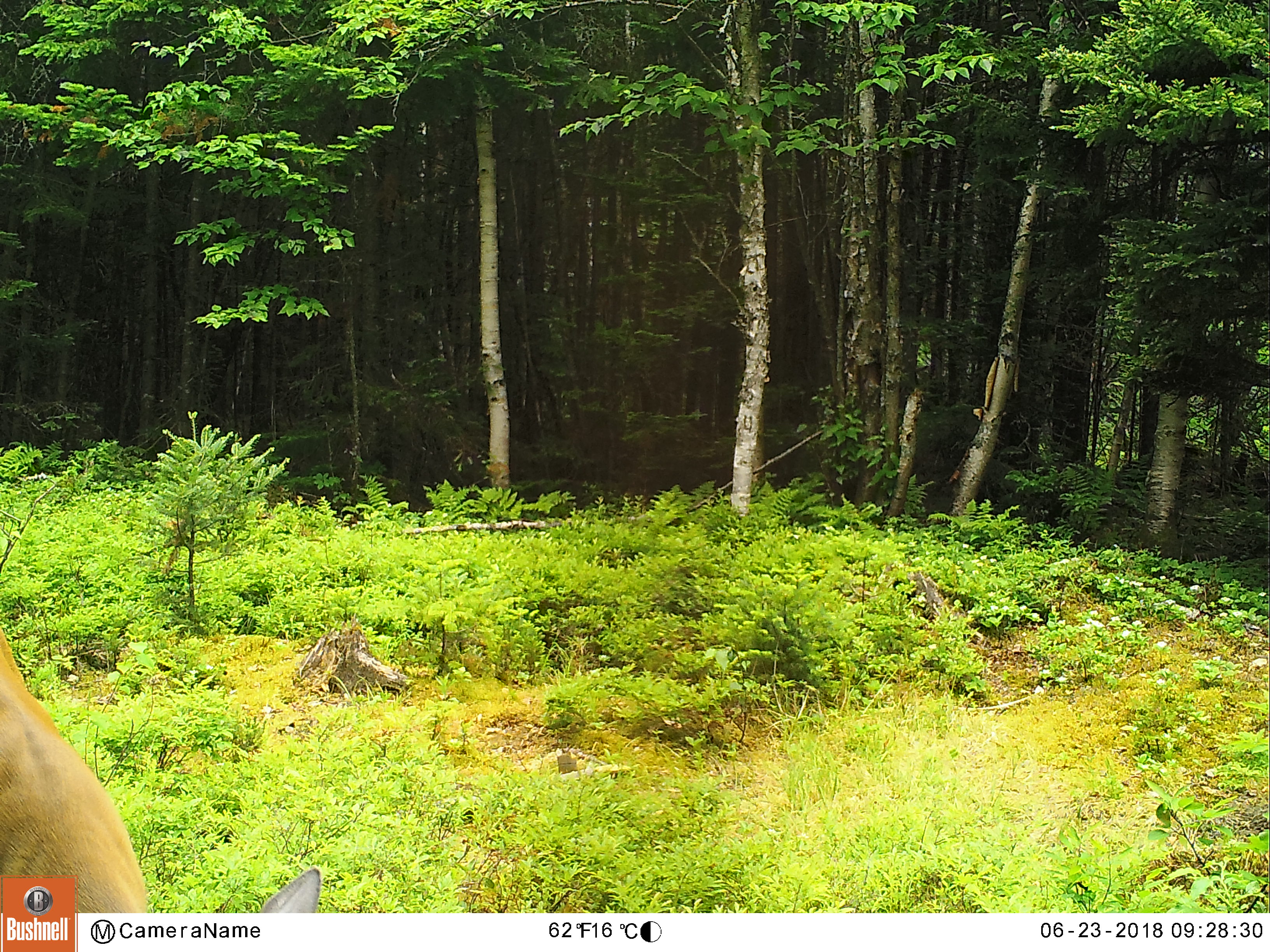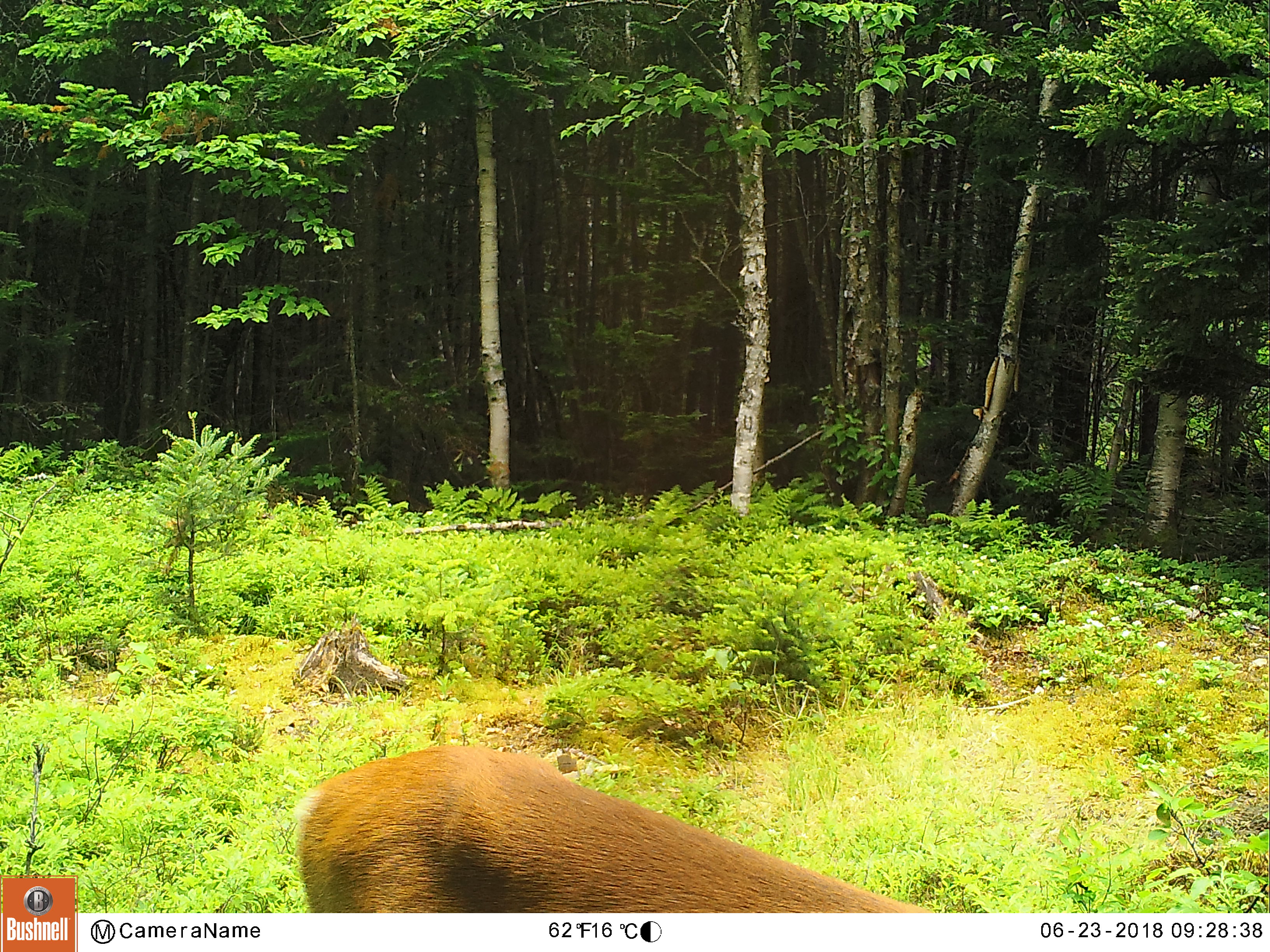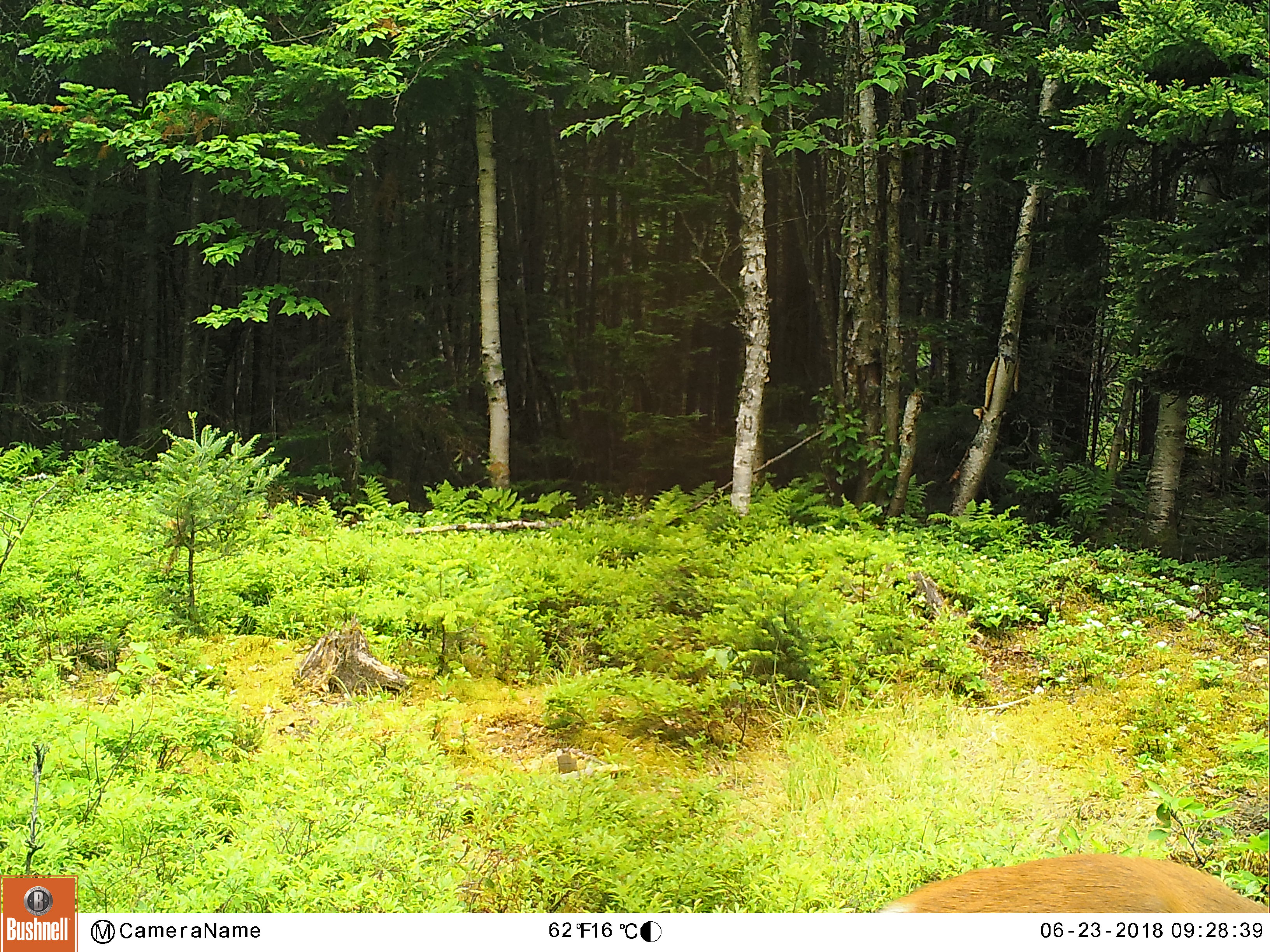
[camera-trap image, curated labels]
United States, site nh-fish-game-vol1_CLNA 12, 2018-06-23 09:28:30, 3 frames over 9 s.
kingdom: Animalia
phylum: Chordata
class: Mammalia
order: Artiodactyla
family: Cervidae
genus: Odocoileus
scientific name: Odocoileus virginianus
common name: white-tailed deer